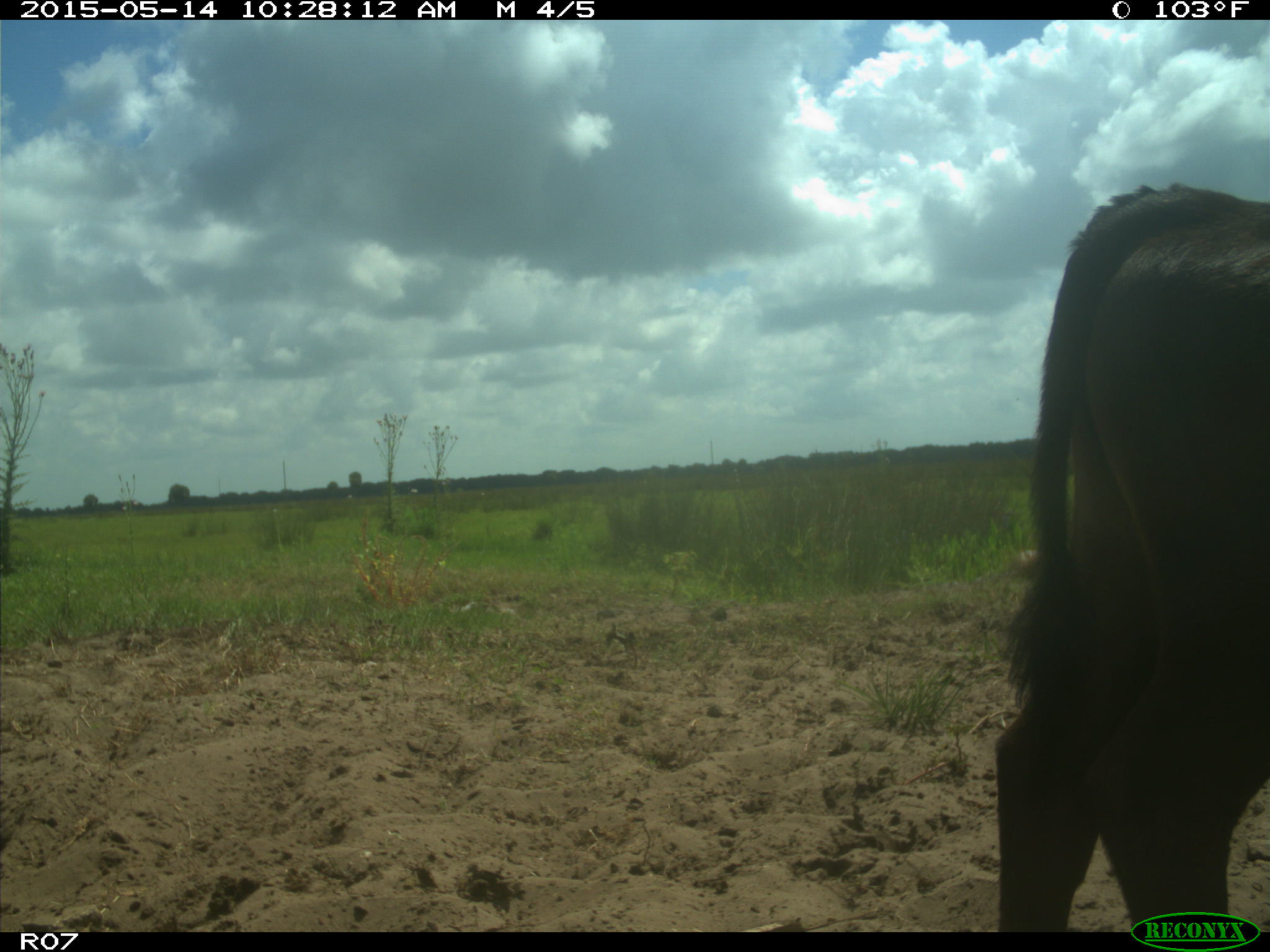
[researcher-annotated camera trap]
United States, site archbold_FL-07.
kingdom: Animalia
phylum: Chordata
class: Mammalia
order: Artiodactyla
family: Bovidae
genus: Bos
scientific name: Bos taurus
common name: domestic cow